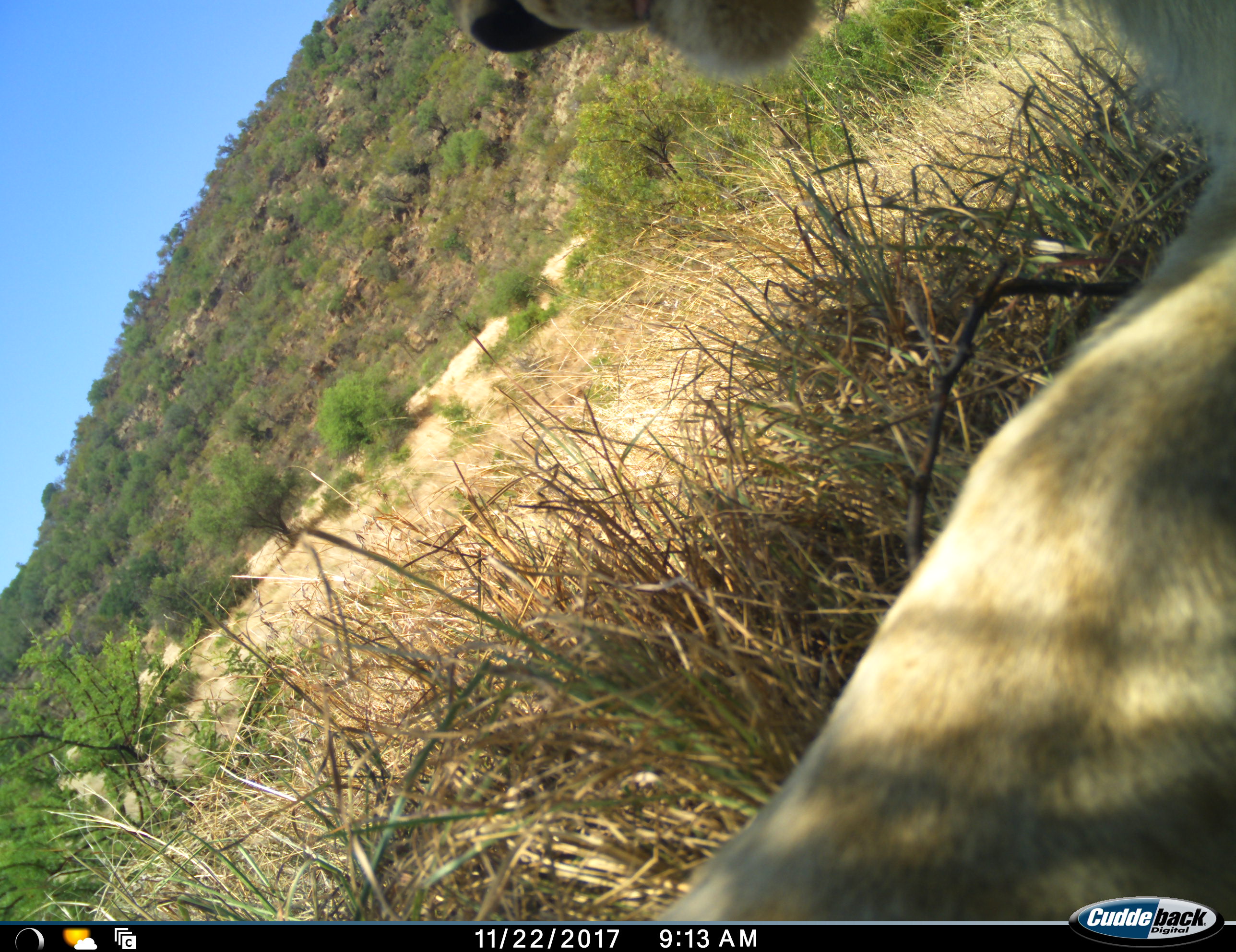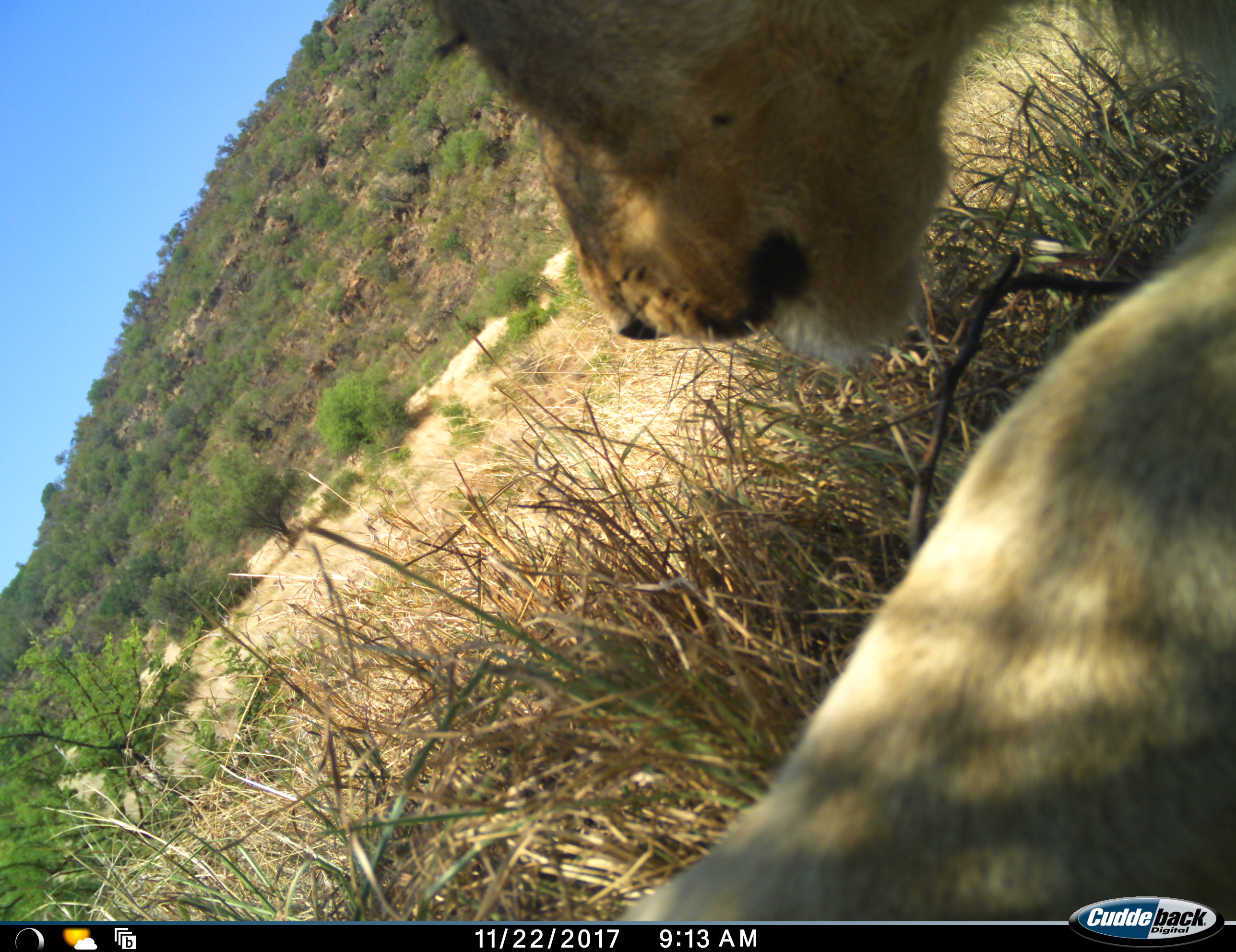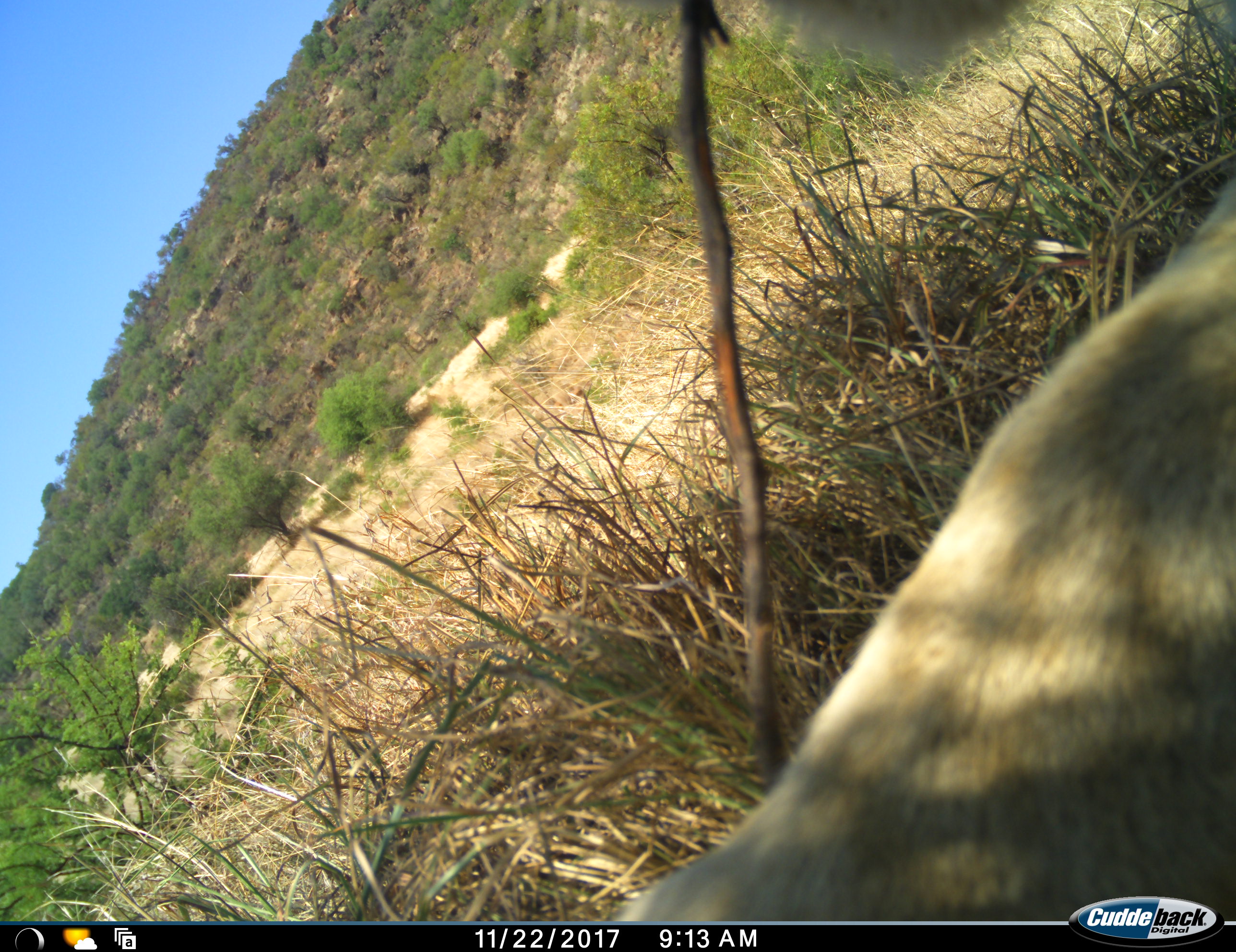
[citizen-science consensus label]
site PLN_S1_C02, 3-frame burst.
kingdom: Animalia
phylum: Chordata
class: Mammalia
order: Carnivora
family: Felidae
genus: Panthera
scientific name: Panthera leo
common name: lion female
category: lionfemale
Lionfemale (lion female) (Panthera leo), count 1. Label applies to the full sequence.